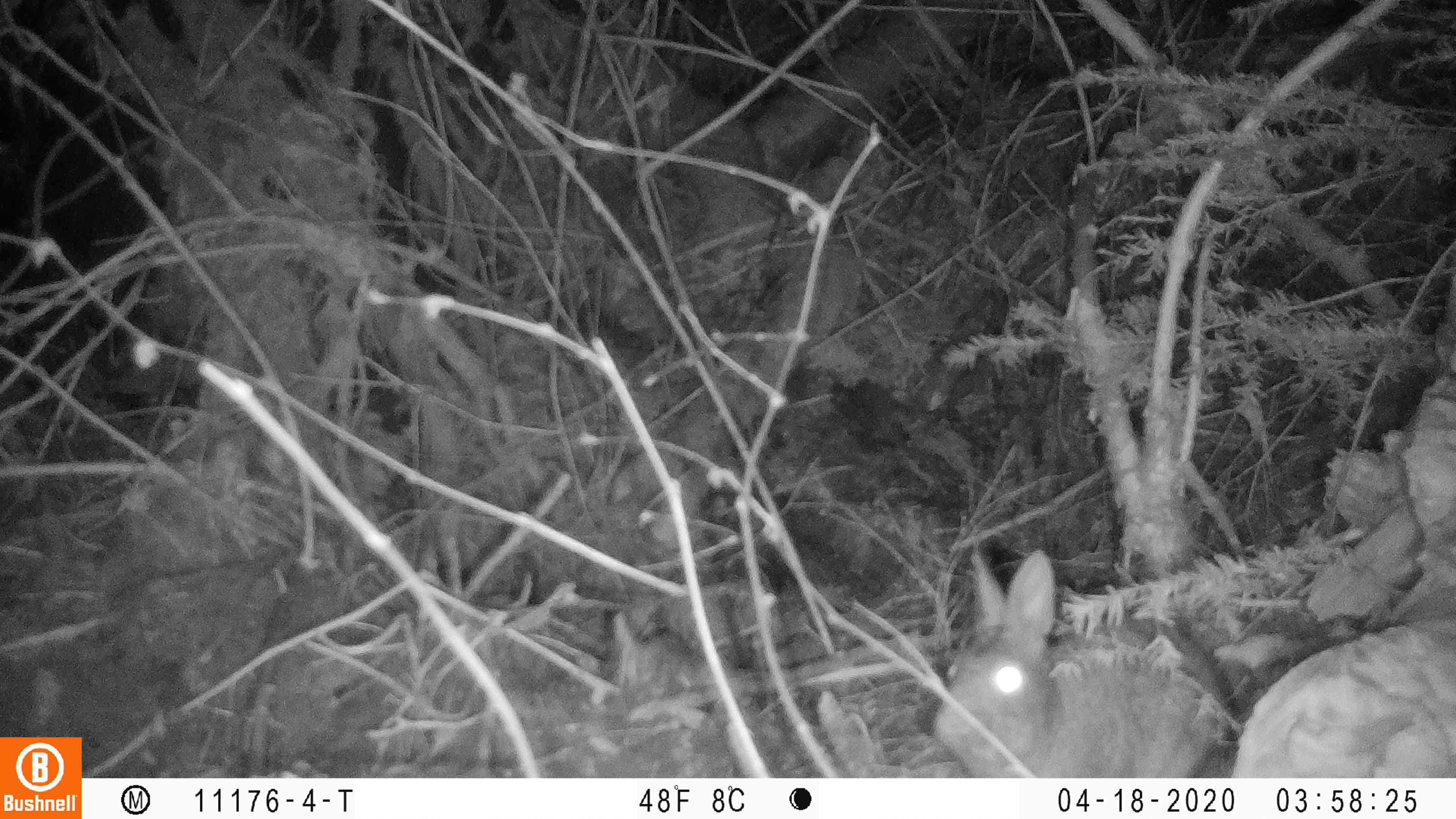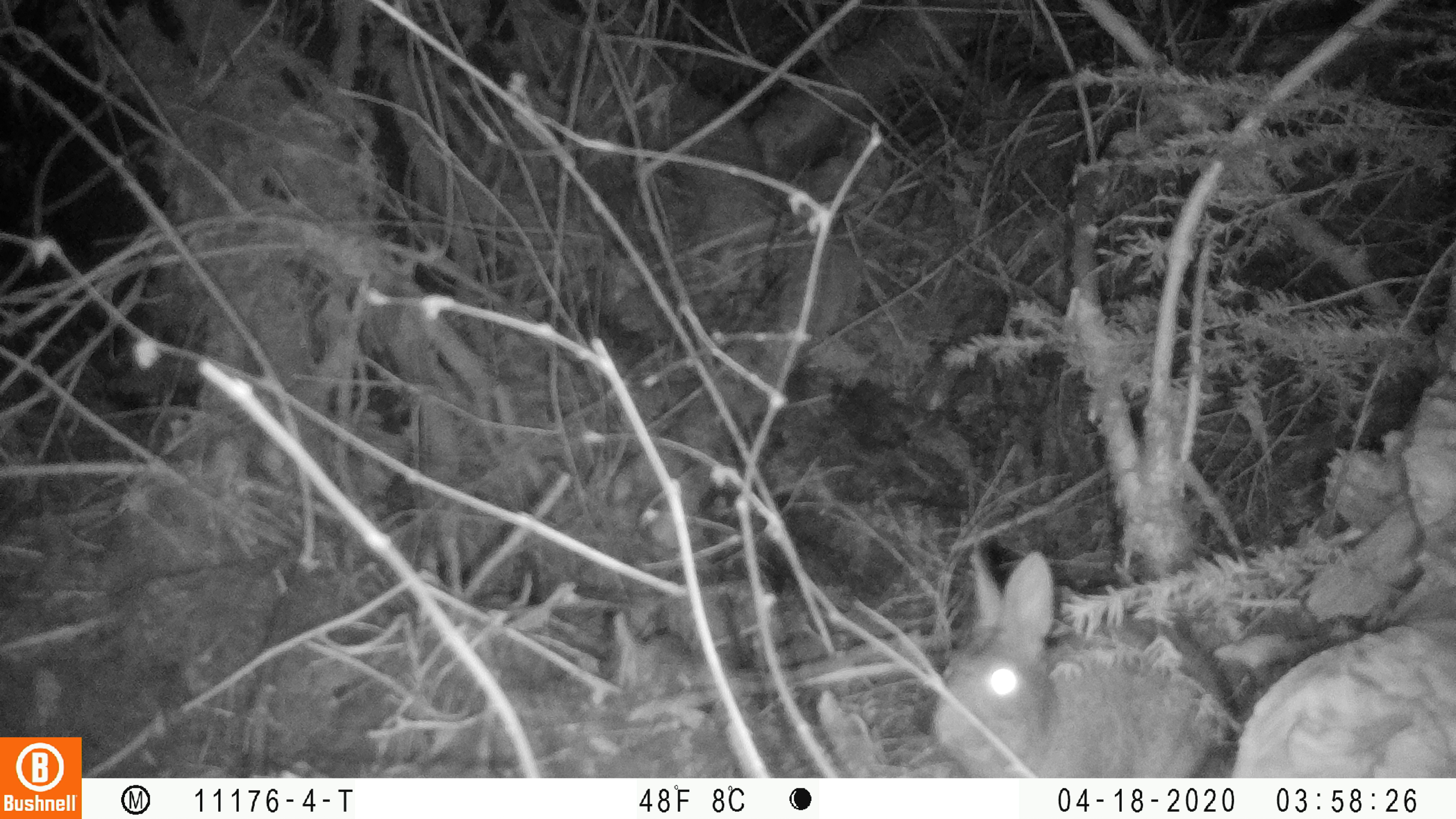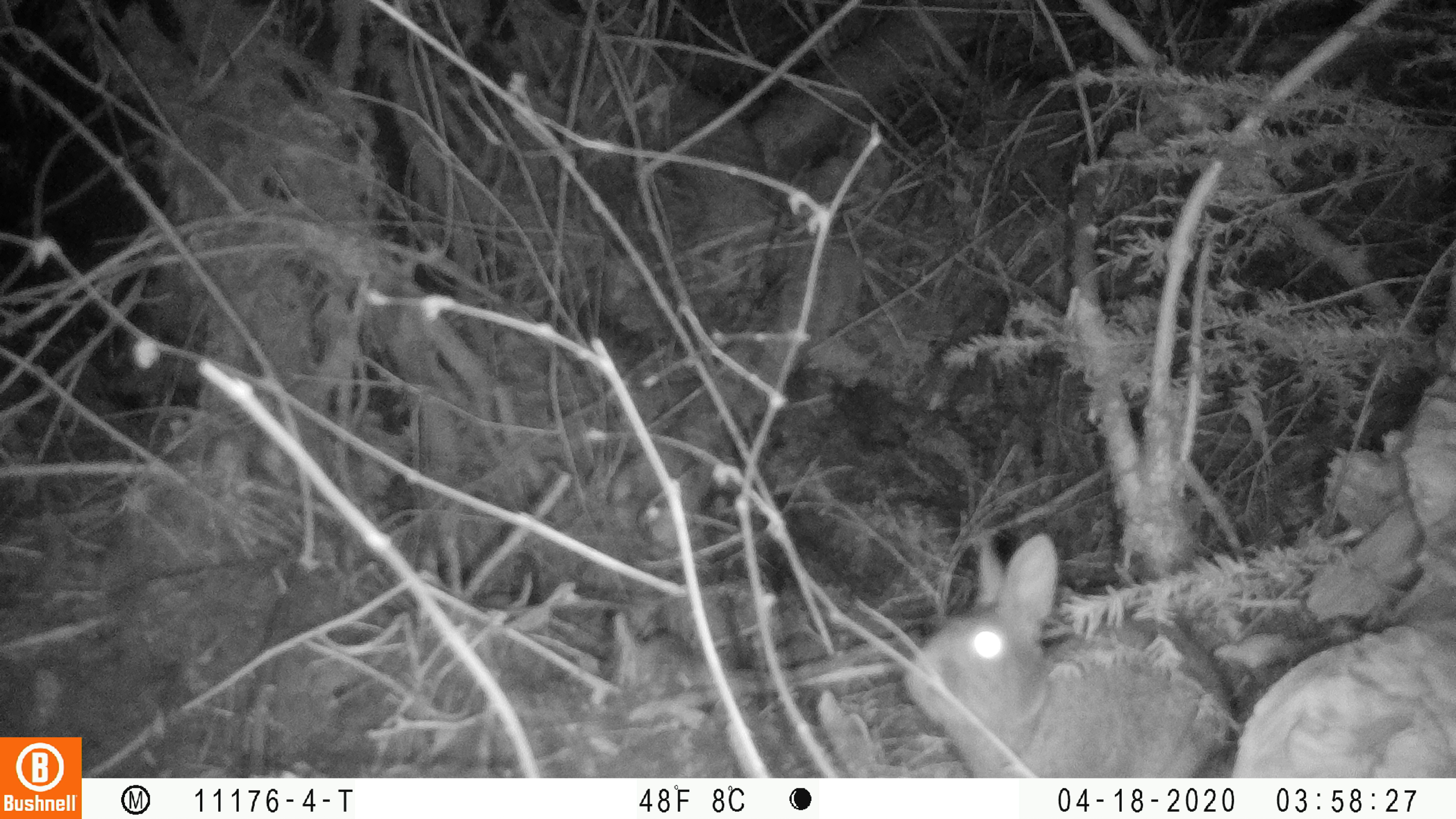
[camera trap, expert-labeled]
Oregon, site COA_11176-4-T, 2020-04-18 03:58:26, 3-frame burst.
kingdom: Animalia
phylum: Chordata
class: Mammalia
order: Lagomorpha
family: Leporidae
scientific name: Leporidae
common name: hares and rabbits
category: leporidae family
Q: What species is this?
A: Leporidae family (hares and rabbits) (Leporidae).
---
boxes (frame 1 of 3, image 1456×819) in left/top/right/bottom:
leporidae family: 926/541/1239/769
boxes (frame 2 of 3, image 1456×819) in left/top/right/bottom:
leporidae family: 921/550/1241/774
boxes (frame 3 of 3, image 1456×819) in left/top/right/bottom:
leporidae family: 900/535/1239/768